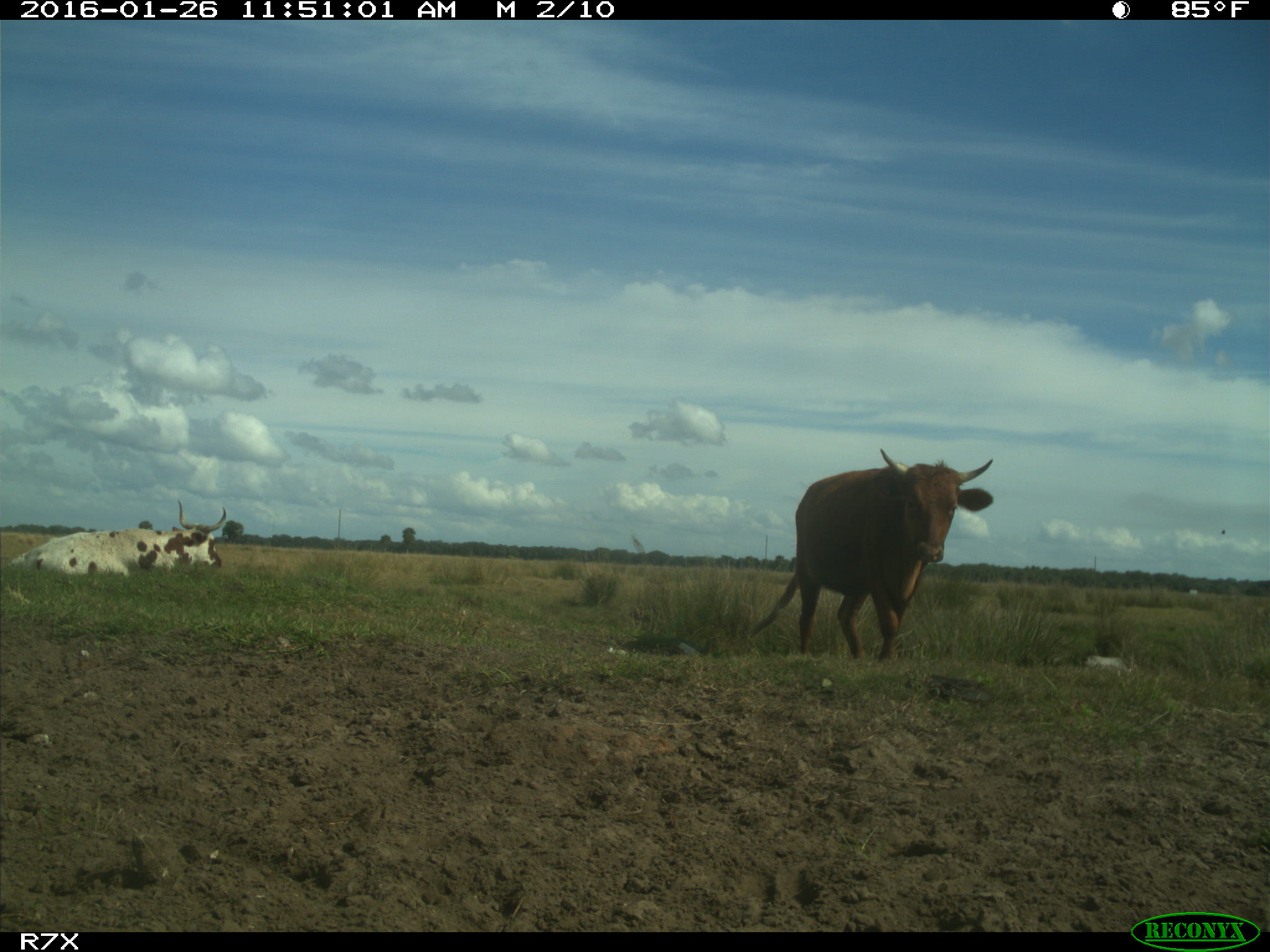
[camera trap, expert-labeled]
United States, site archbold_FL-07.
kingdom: Animalia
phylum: Chordata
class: Mammalia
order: Artiodactyla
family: Bovidae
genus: Bos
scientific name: Bos taurus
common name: domestic cow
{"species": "Bos taurus (domestic cow)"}